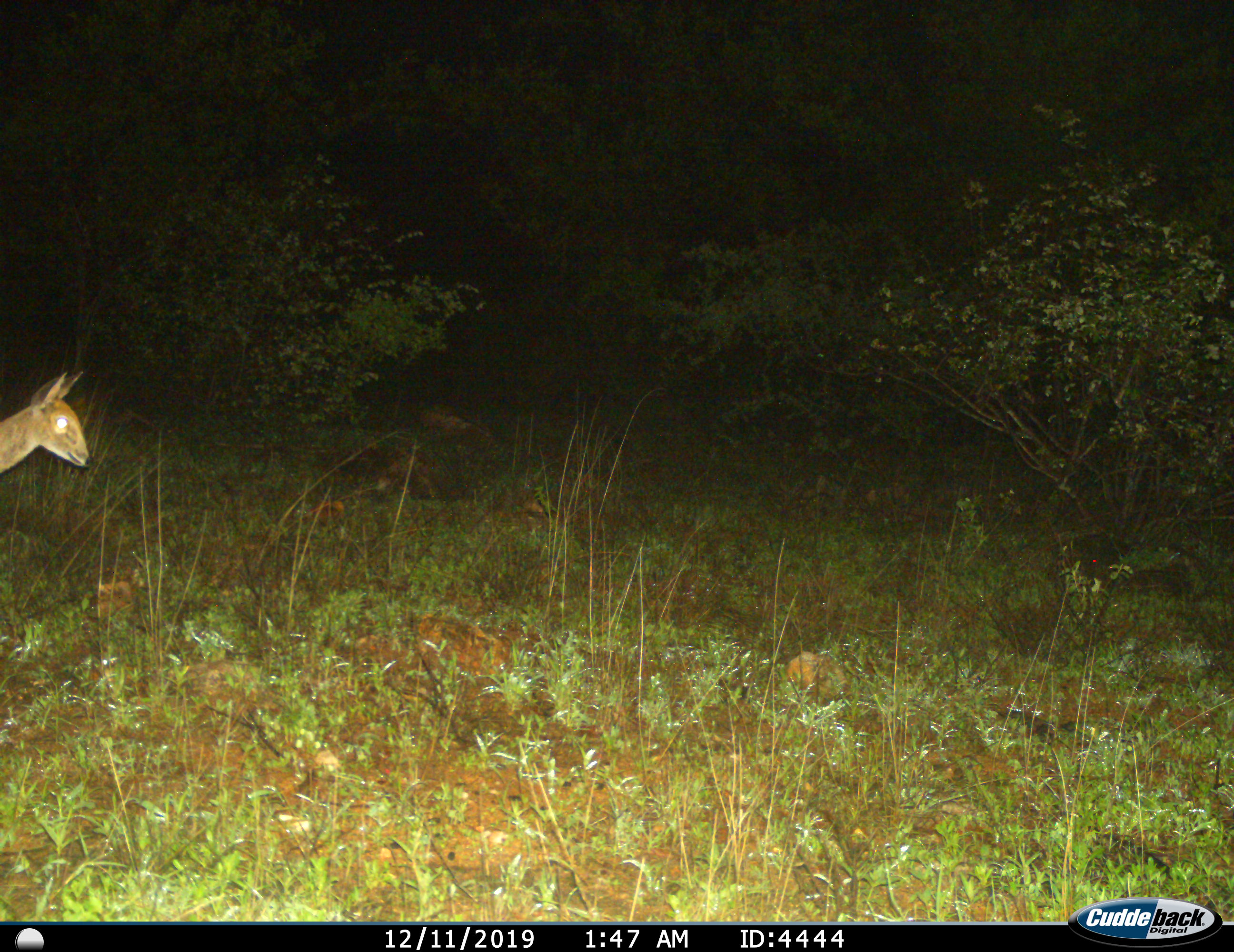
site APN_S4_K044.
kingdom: Animalia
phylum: Chordata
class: Mammalia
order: Artiodactyla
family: Bovidae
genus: Redunca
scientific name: Redunca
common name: reedbuck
Reedbuck (Redunca), count 1. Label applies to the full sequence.